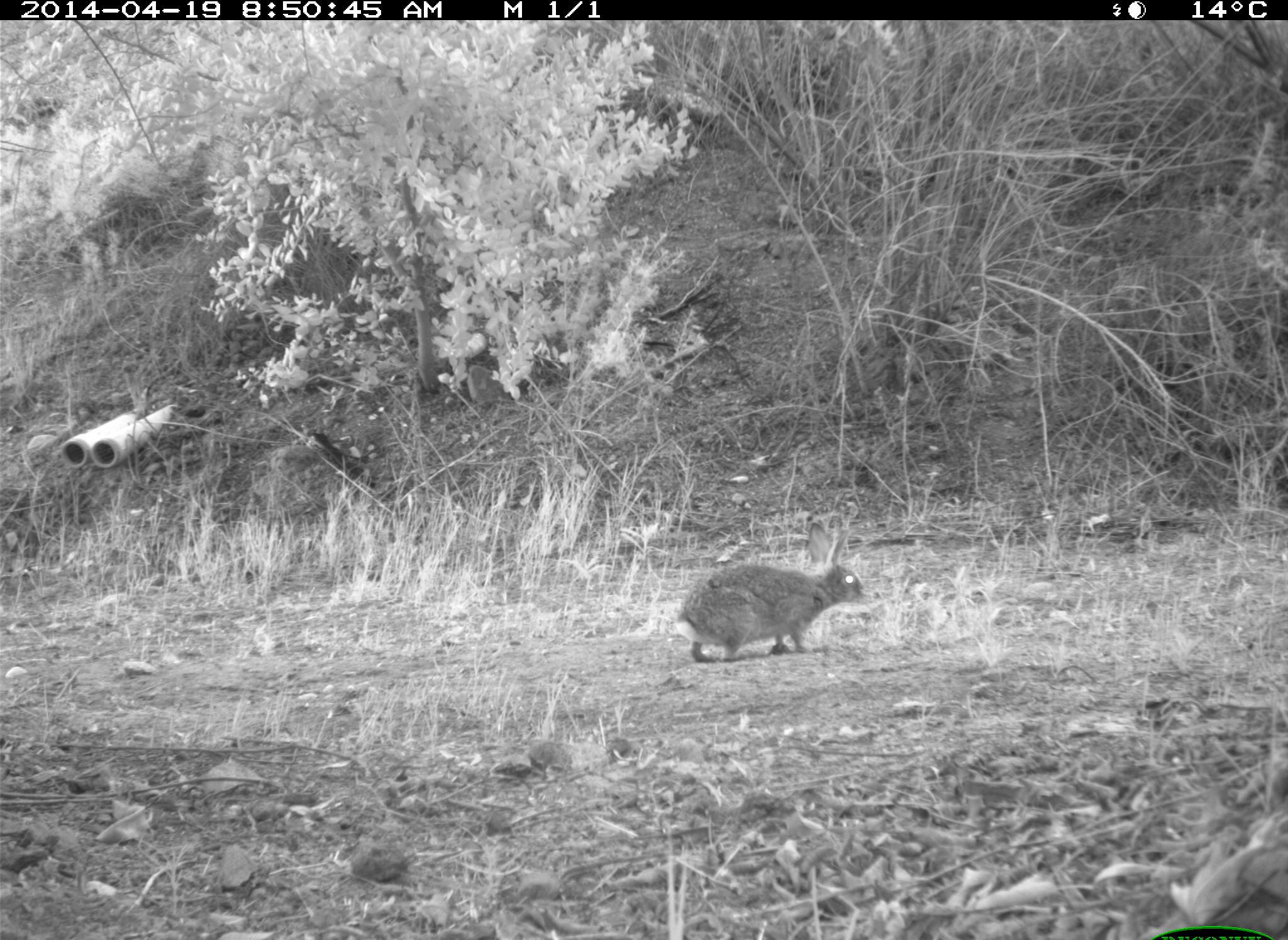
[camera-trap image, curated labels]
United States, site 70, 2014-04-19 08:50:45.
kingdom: Animalia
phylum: Chordata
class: Mammalia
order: Lagomorpha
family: Leporidae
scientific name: Leporidae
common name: rabbits and hares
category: rabbit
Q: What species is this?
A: Rabbit (rabbits and hares) (Leporidae).